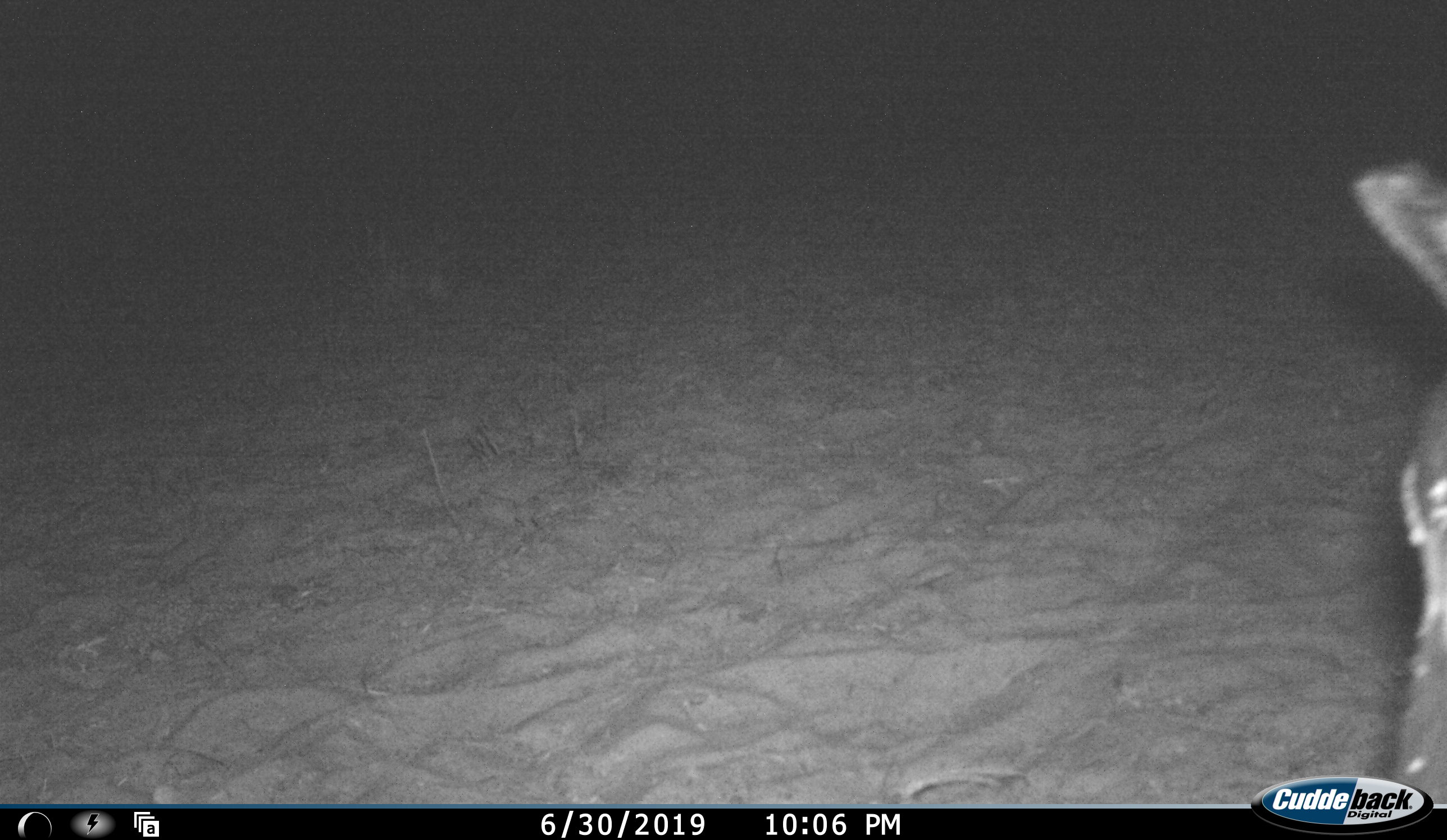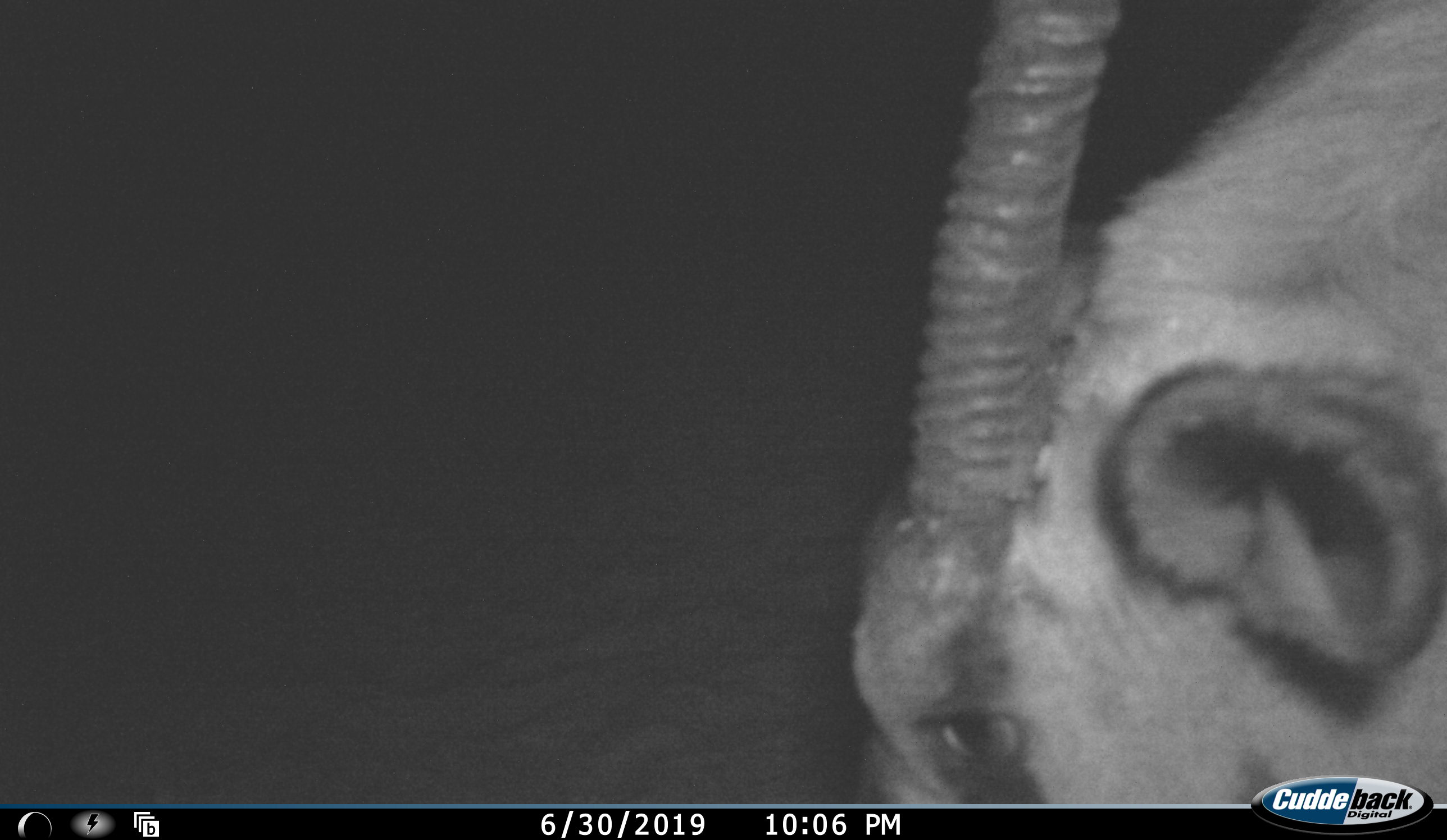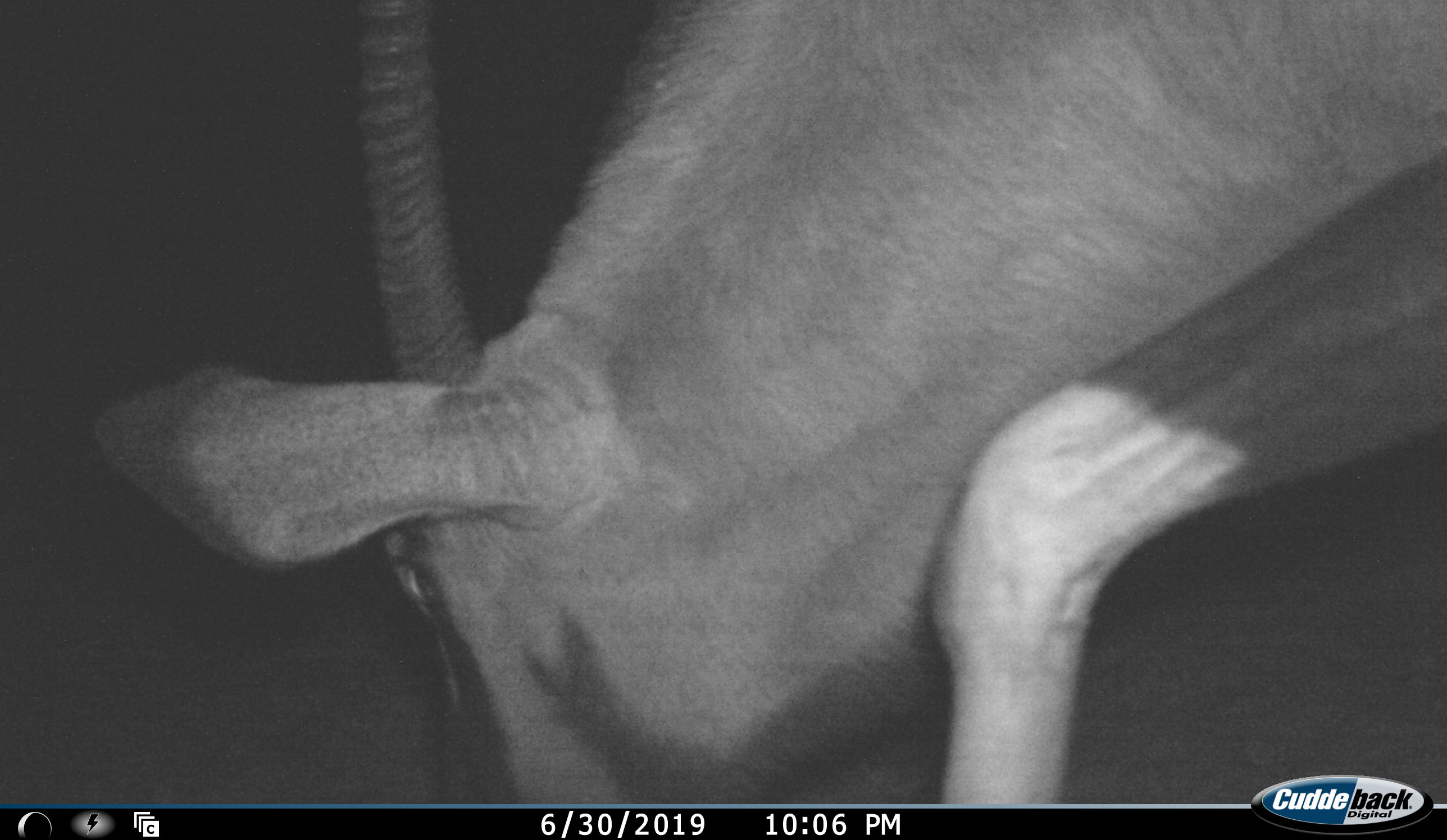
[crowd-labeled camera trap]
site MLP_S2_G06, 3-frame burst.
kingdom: Animalia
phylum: Chordata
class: Mammalia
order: Artiodactyla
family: Bovidae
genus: Oryx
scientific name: Oryx gazella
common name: gemsbok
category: oryx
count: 1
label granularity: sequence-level